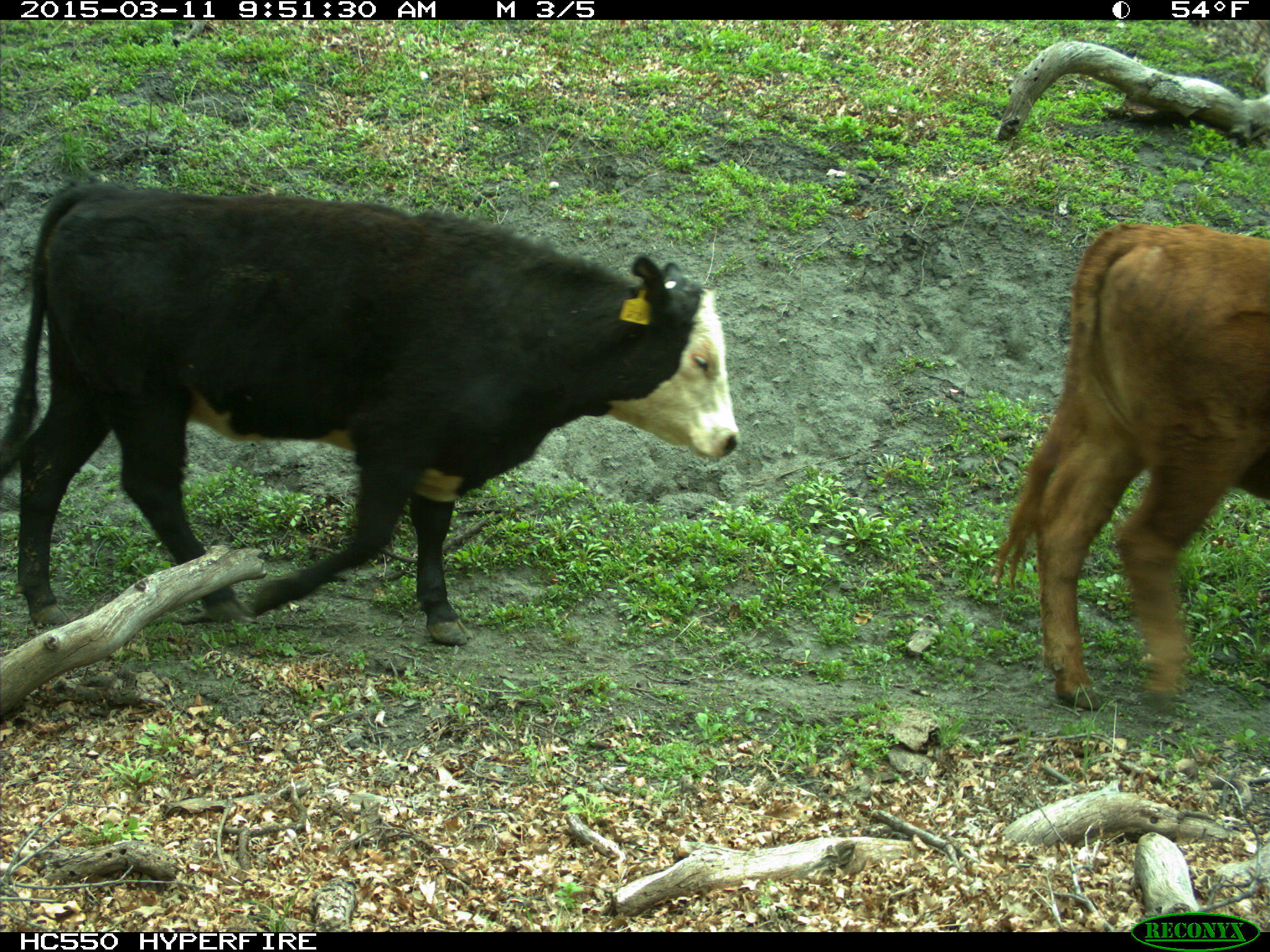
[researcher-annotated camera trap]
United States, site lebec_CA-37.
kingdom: Animalia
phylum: Chordata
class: Mammalia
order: Artiodactyla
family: Bovidae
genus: Bos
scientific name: Bos taurus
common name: domestic cow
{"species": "Bos taurus (domestic cow)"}